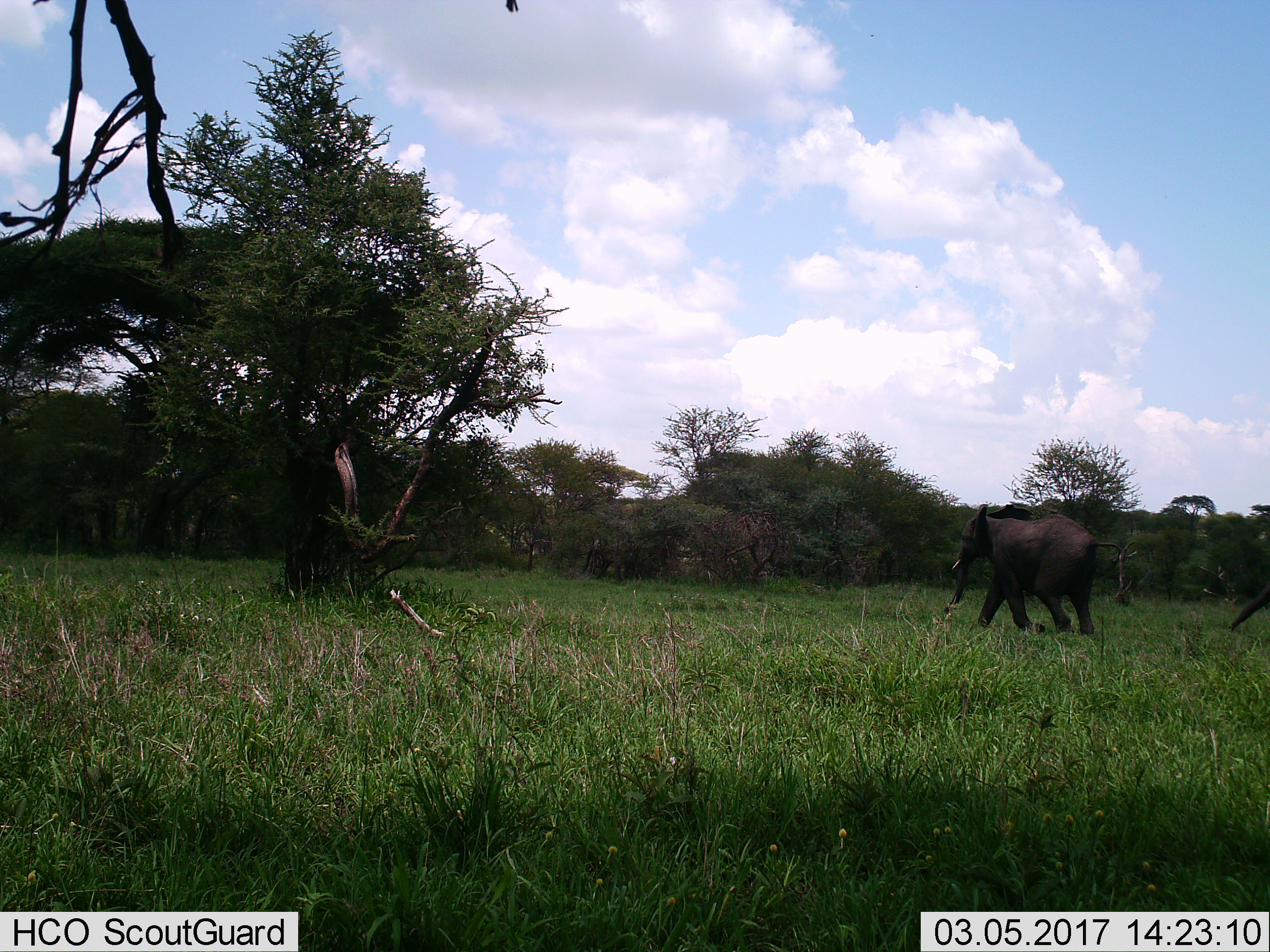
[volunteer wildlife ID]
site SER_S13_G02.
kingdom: Animalia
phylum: Chordata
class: Mammalia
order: Proboscidea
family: Elephantidae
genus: Loxodonta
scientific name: Loxodonta africana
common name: african bush elephant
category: elephant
Elephant (african bush elephant) (Loxodonta africana), count 1. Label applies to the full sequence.